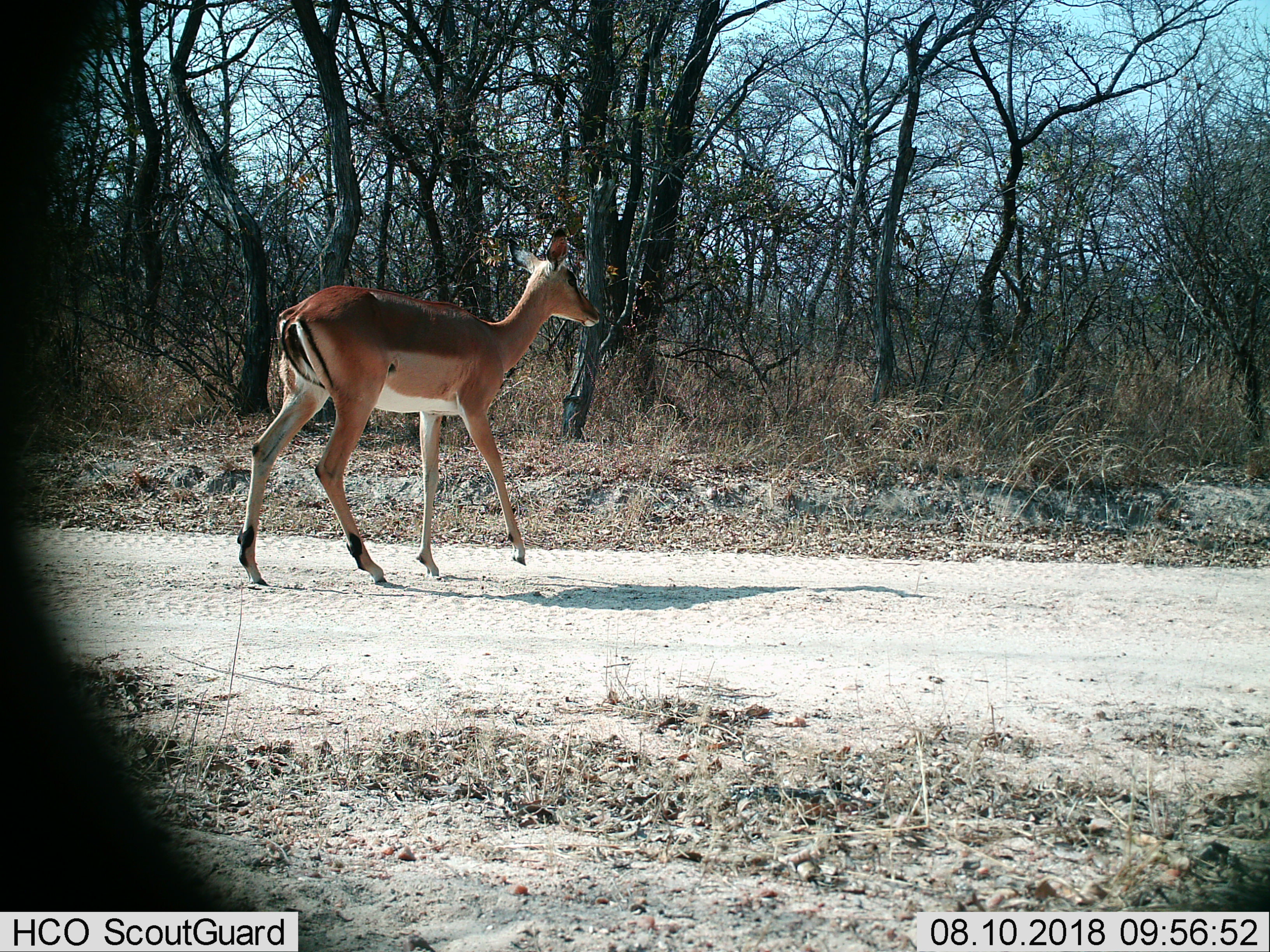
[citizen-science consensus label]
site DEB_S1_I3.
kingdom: Animalia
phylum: Chordata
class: Mammalia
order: Artiodactyla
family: Bovidae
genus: Aepyceros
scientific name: Aepyceros melampus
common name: impala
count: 1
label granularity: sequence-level